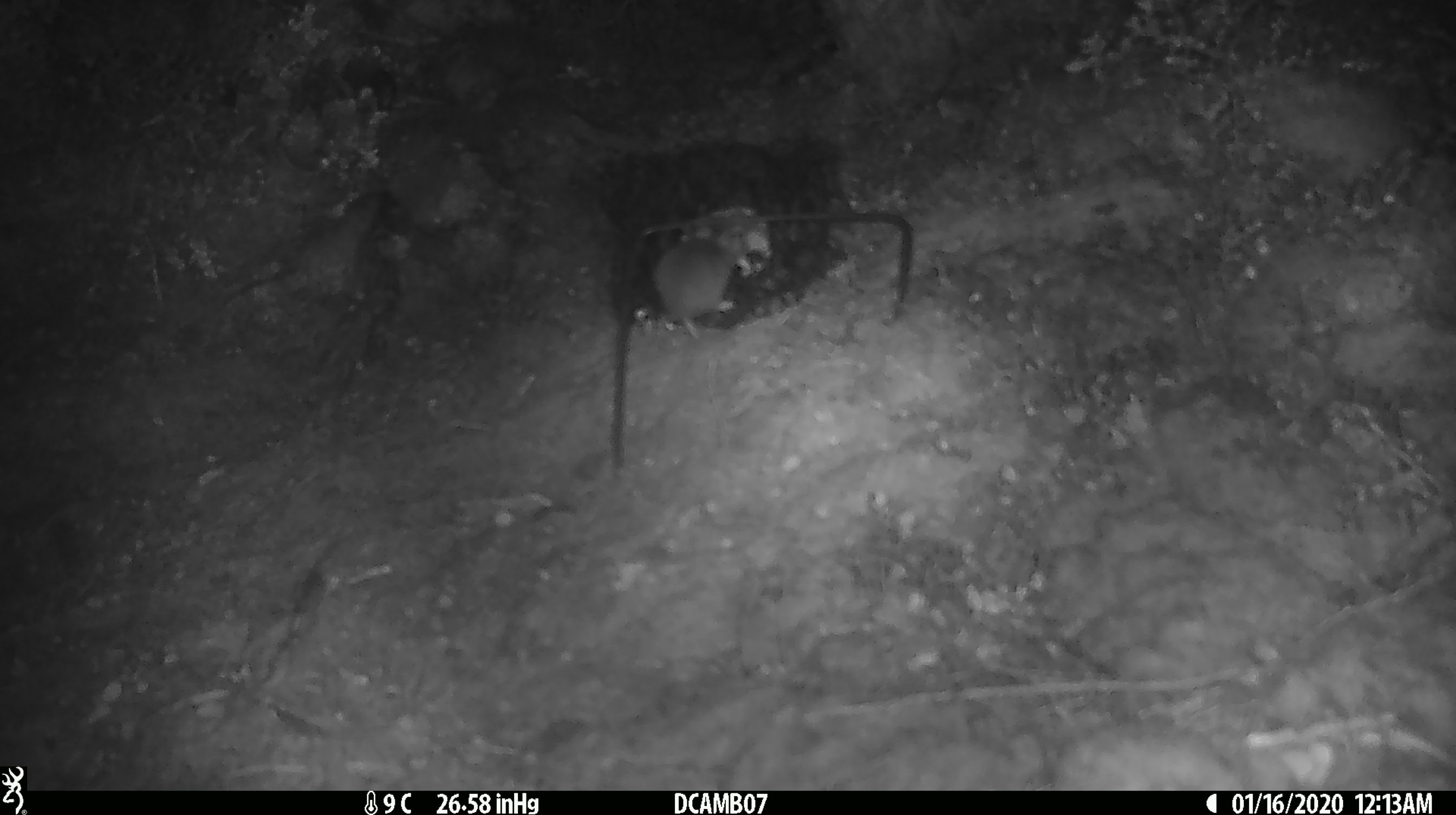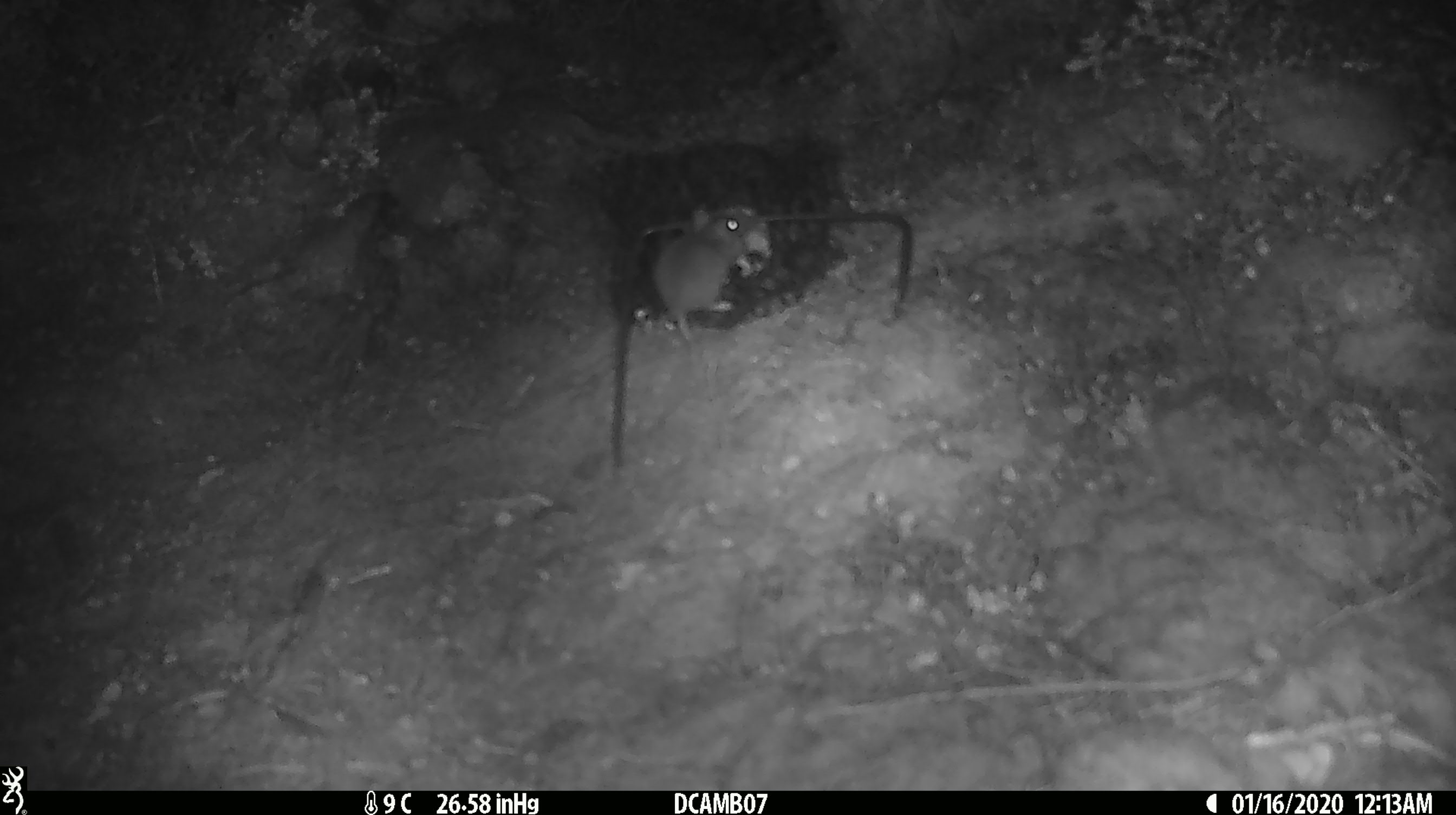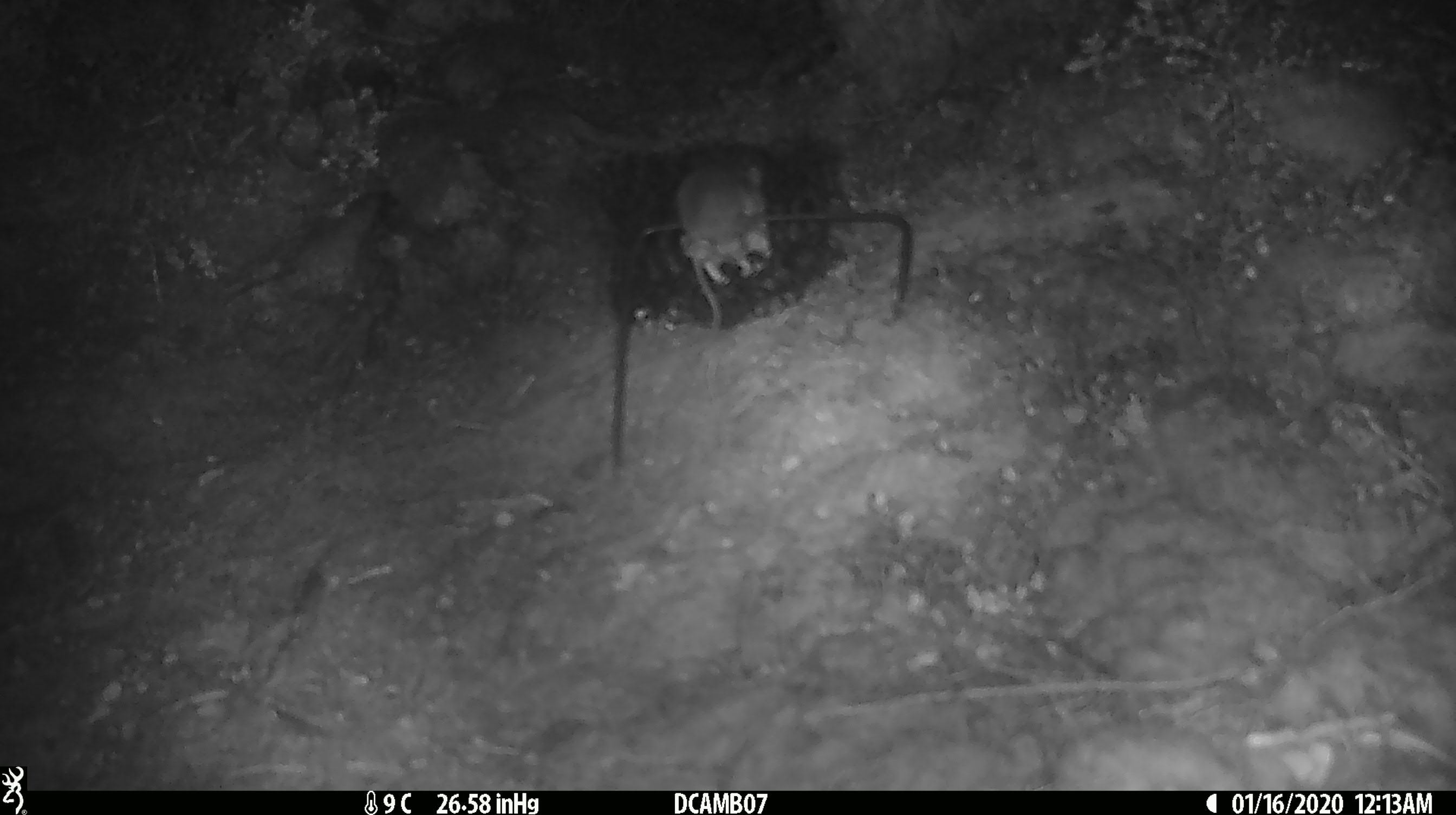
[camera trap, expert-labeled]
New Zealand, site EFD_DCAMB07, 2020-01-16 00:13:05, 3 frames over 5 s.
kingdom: Animalia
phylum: Chordata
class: Mammalia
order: Rodentia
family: Muridae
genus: Mus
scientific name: Mus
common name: mouse